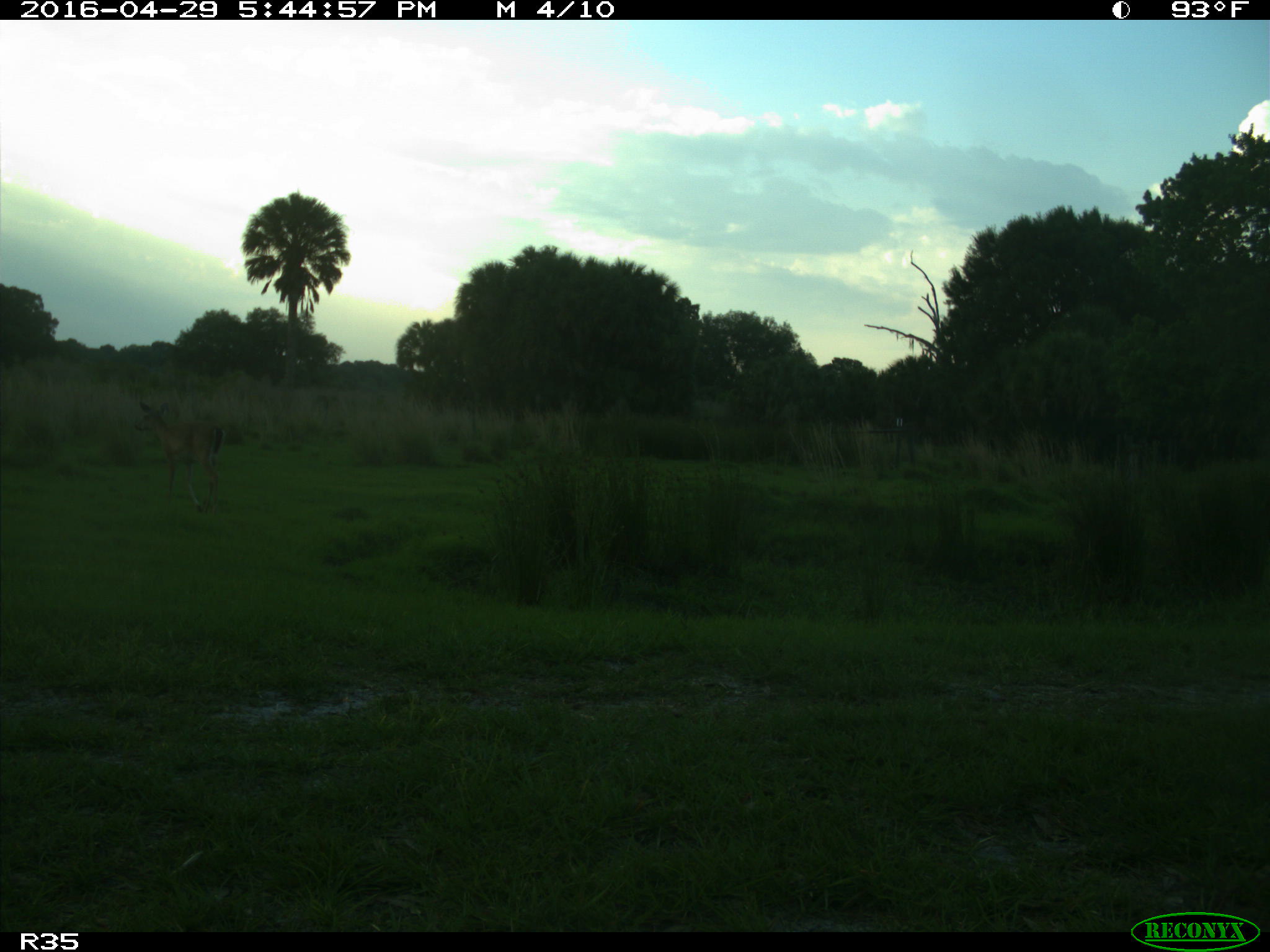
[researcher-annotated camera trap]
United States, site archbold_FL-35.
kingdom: Animalia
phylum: Chordata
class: Mammalia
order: Artiodactyla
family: Cervidae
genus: Odocoileus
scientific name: Odocoileus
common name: deer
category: unidentified deer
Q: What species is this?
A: Unidentified deer (deer) (Odocoileus).